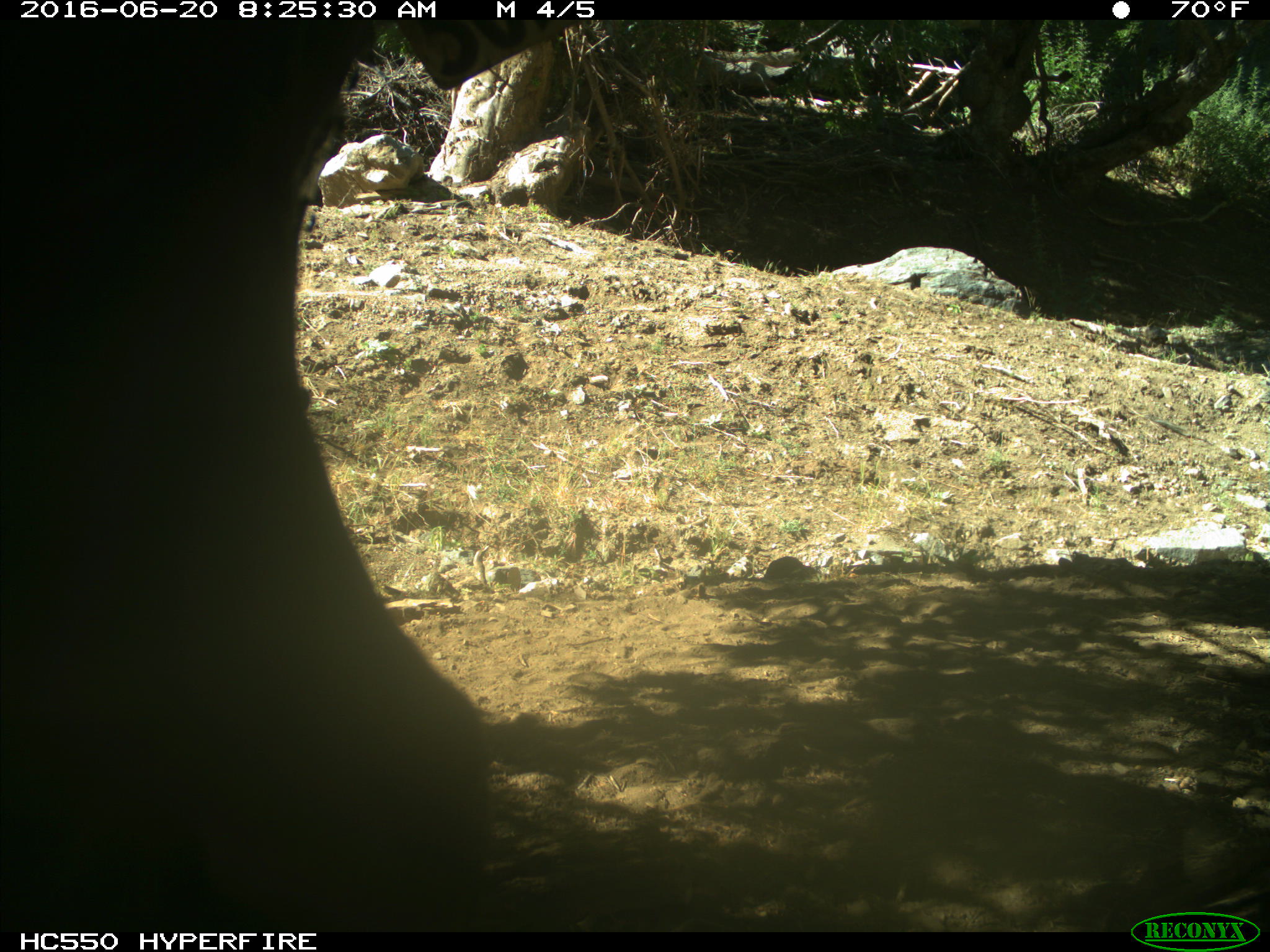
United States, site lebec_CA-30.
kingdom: Animalia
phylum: Chordata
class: Mammalia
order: Artiodactyla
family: Bovidae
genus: Bos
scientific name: Bos taurus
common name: domestic cow